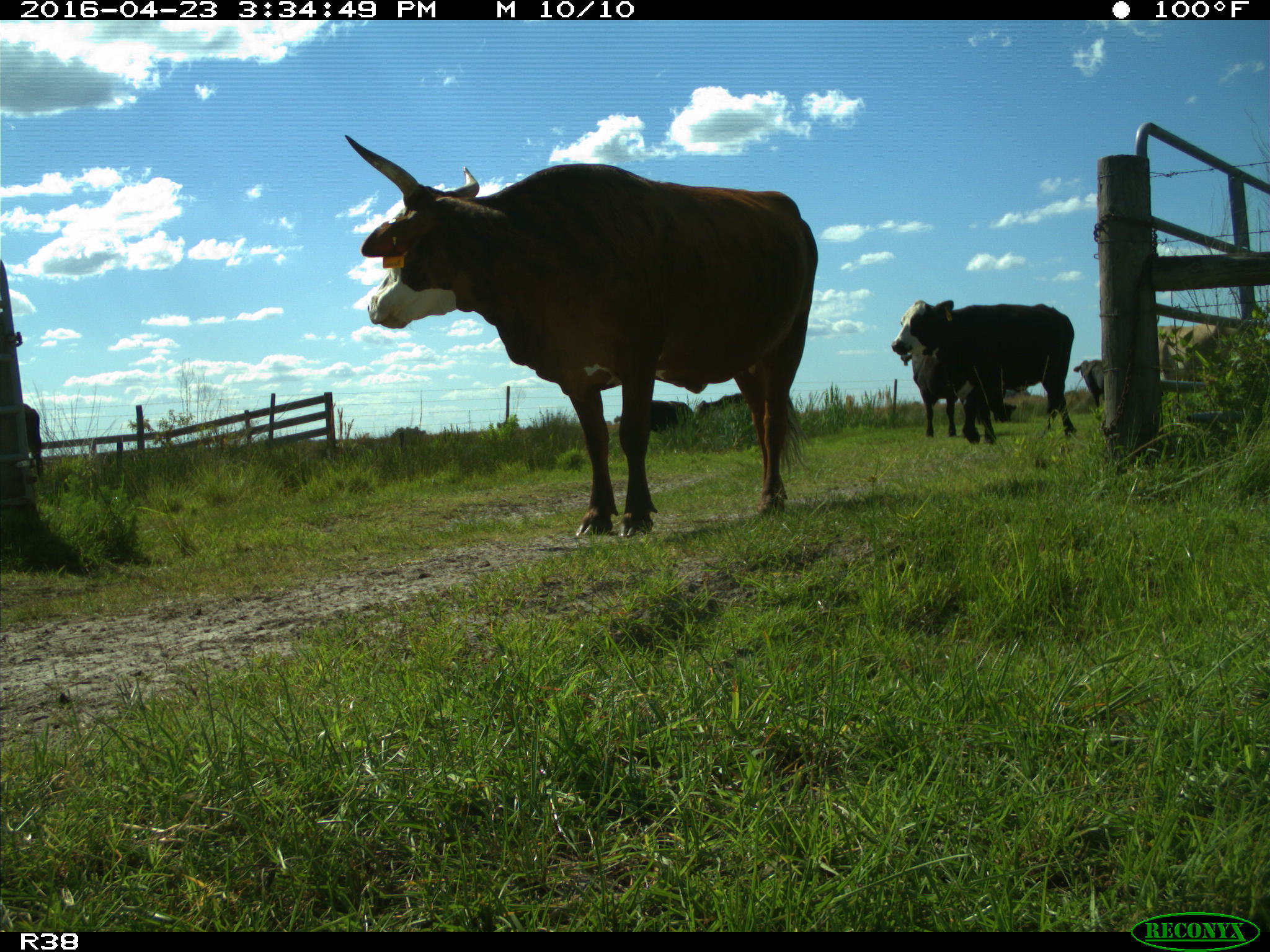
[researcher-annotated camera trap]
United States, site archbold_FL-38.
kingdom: Animalia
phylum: Chordata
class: Mammalia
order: Artiodactyla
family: Bovidae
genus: Bos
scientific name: Bos taurus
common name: domestic cow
Bos taurus (domestic cow).